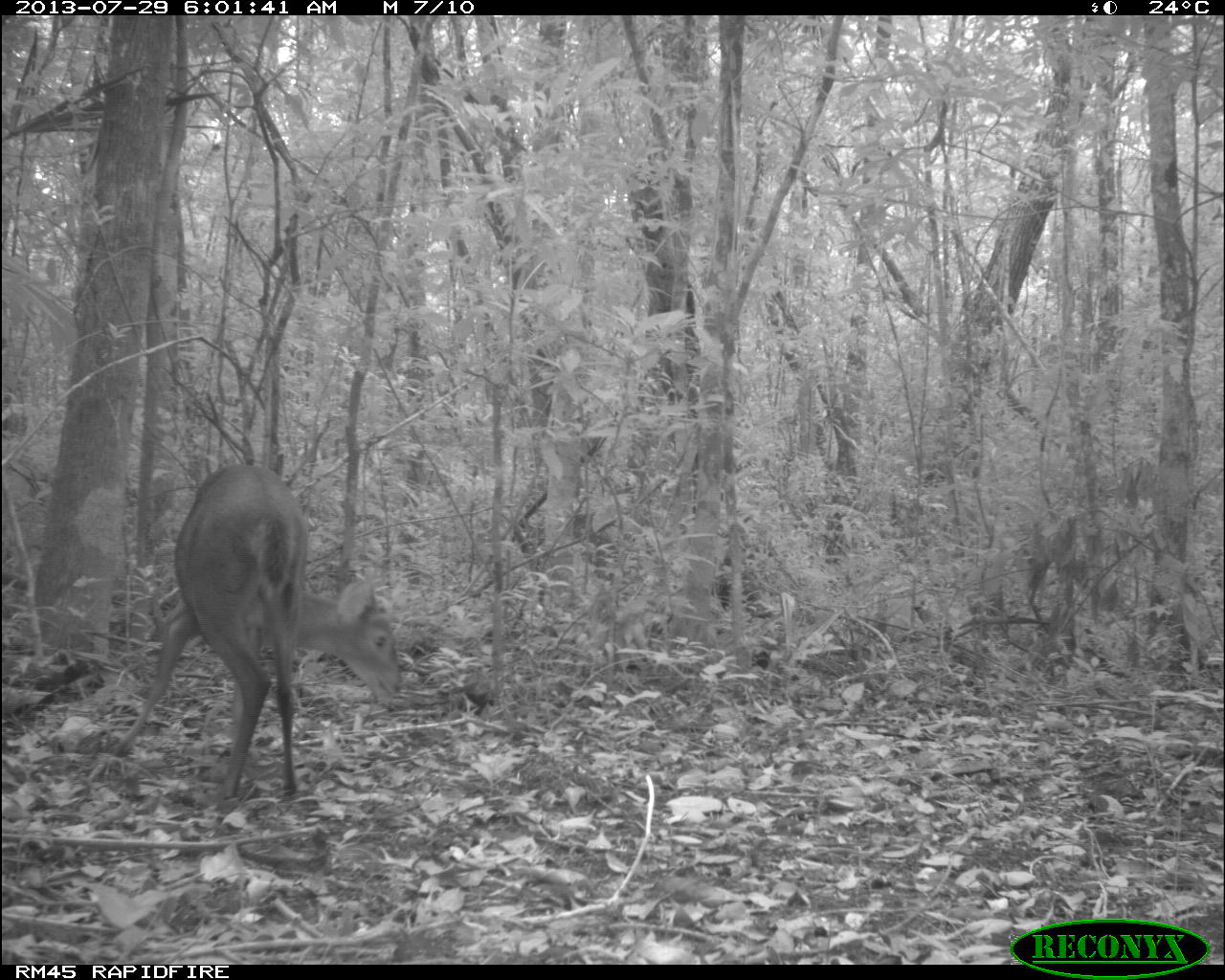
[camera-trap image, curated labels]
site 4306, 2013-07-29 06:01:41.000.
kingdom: Animalia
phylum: Chordata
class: Mammalia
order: Artiodactyla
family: Cervidae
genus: Mazama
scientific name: Mazama temama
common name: central american red brocket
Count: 1.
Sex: male.